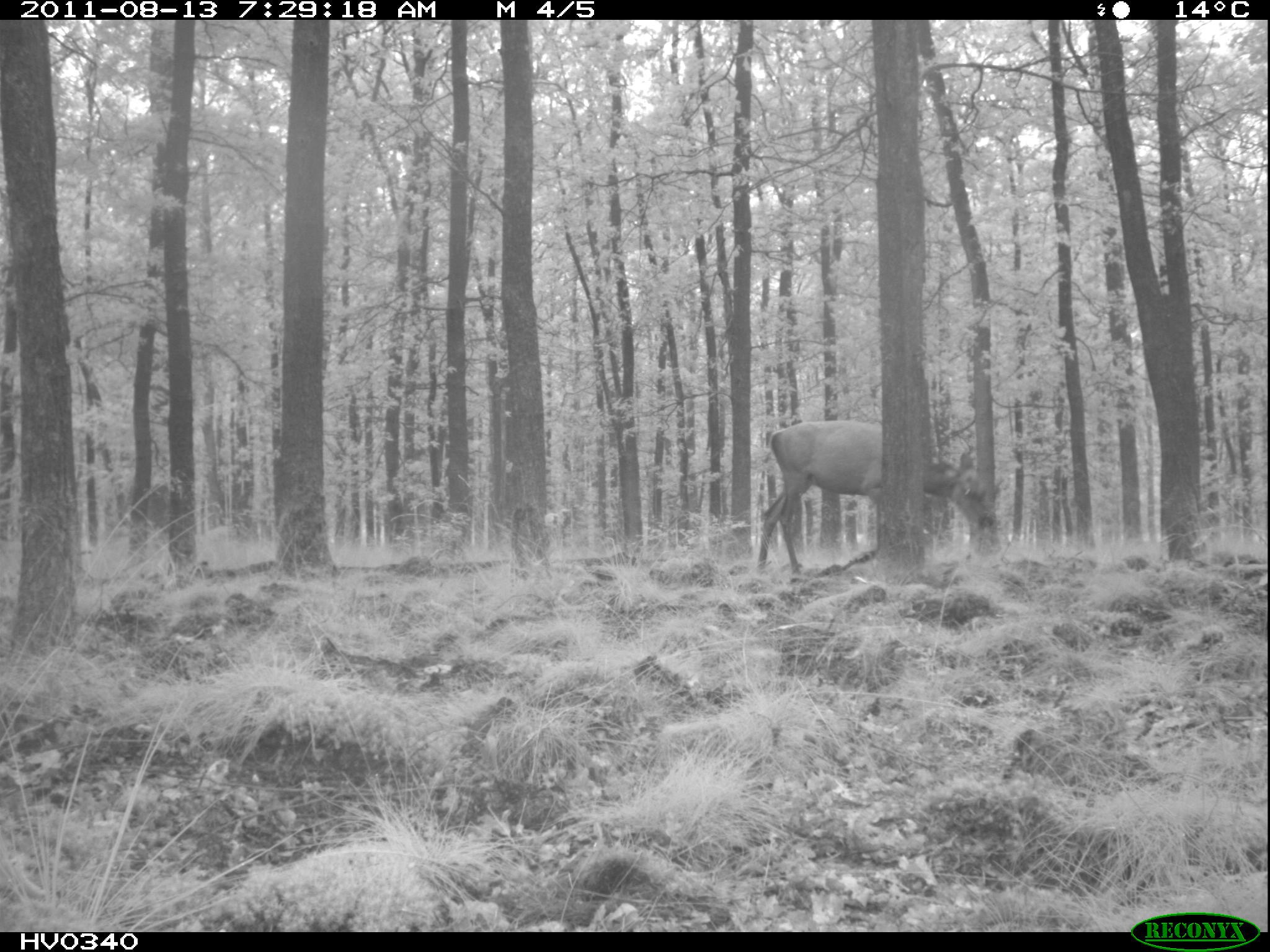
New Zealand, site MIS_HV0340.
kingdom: Animalia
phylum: Chordata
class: Mammalia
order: Artiodactyla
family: Cervidae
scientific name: Cervidae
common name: deer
Deer (Cervidae).